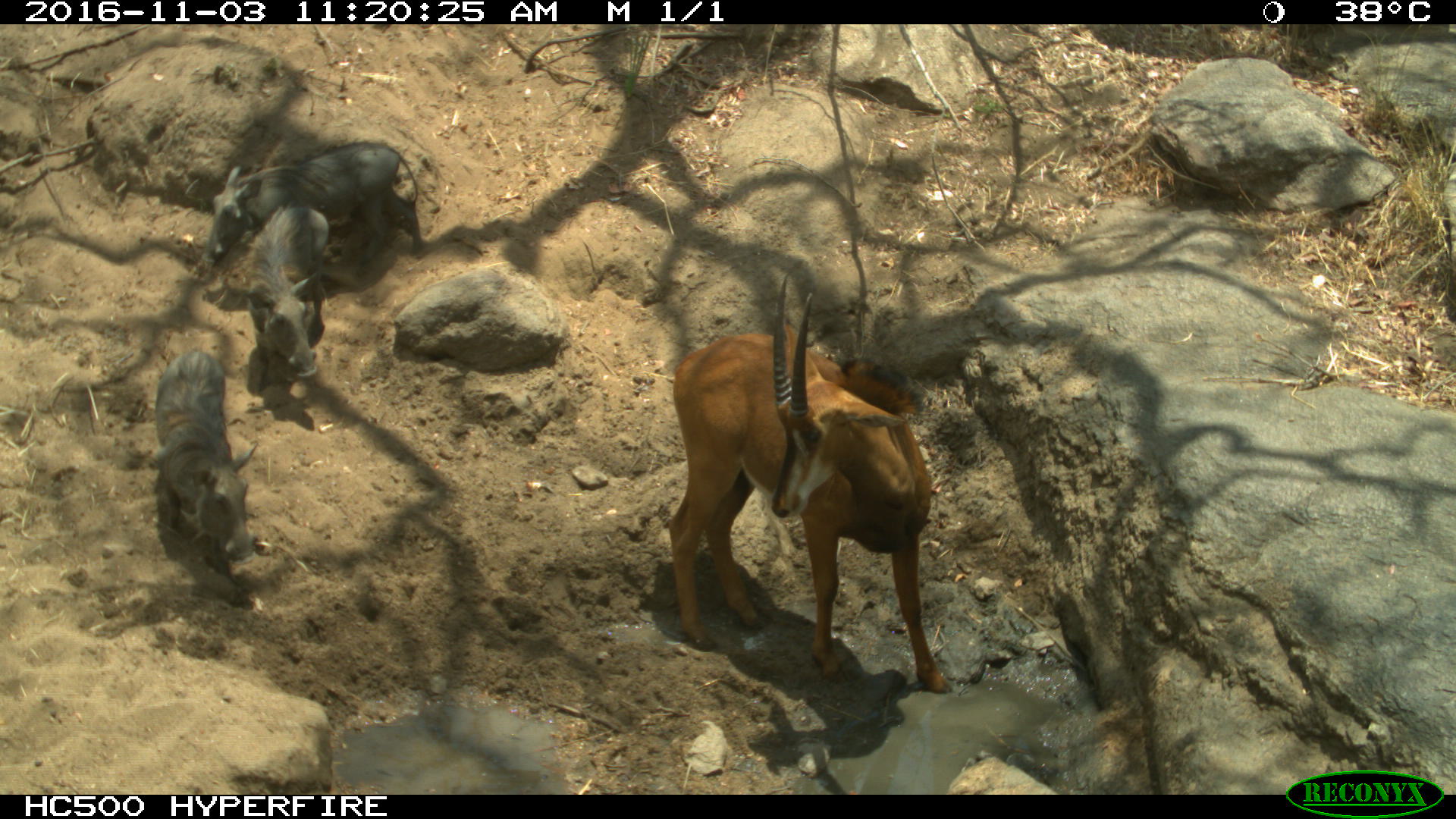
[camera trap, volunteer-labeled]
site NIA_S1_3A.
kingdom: Animalia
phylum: Chordata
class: Mammalia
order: Artiodactyla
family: Bovidae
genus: Hippotragus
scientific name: Hippotragus niger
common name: sable antelope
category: sable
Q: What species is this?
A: Sable (sable antelope) (Hippotragus niger).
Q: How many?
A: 1.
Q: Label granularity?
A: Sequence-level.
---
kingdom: Animalia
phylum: Chordata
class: Mammalia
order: Artiodactyla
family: Suidae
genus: Phacochoerus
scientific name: Phacochoerus africanus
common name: warthog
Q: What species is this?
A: Warthog (Phacochoerus africanus).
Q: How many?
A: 3.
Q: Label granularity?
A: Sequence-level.